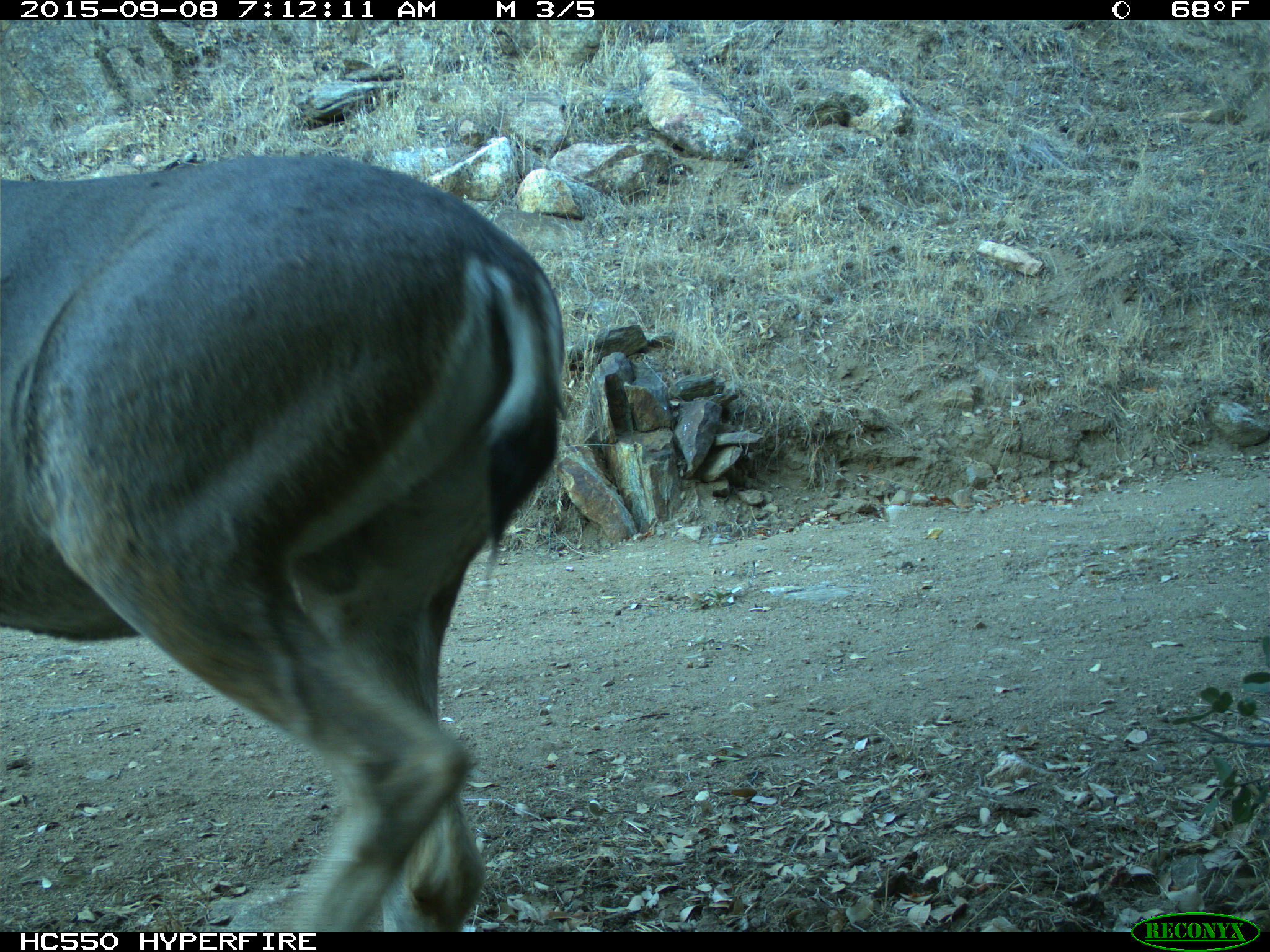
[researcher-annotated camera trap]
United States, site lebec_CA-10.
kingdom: Animalia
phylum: Chordata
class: Mammalia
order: Artiodactyla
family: Cervidae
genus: Odocoileus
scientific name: Odocoileus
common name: deer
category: unidentified deer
Unidentified deer (deer) (Odocoileus).